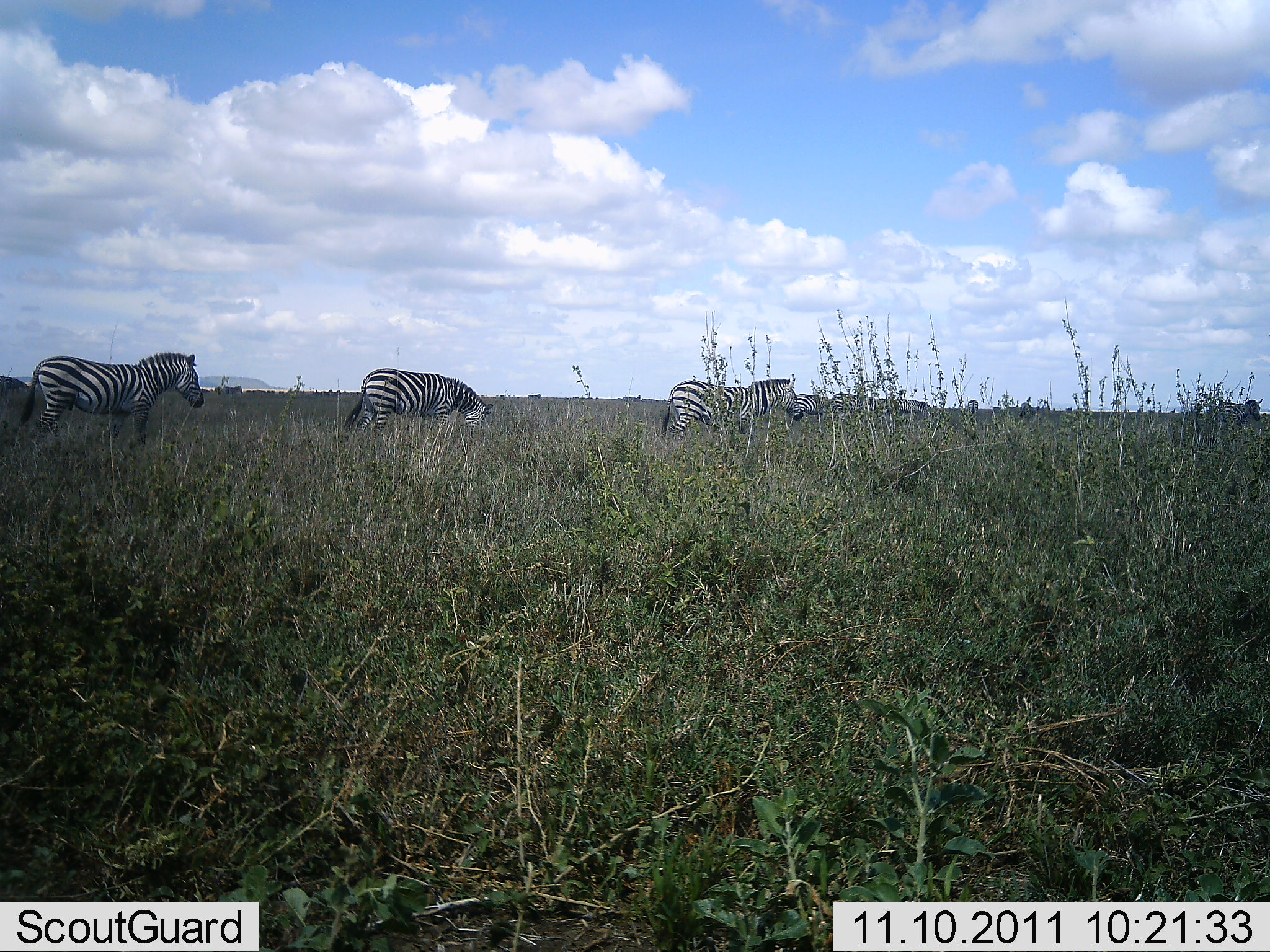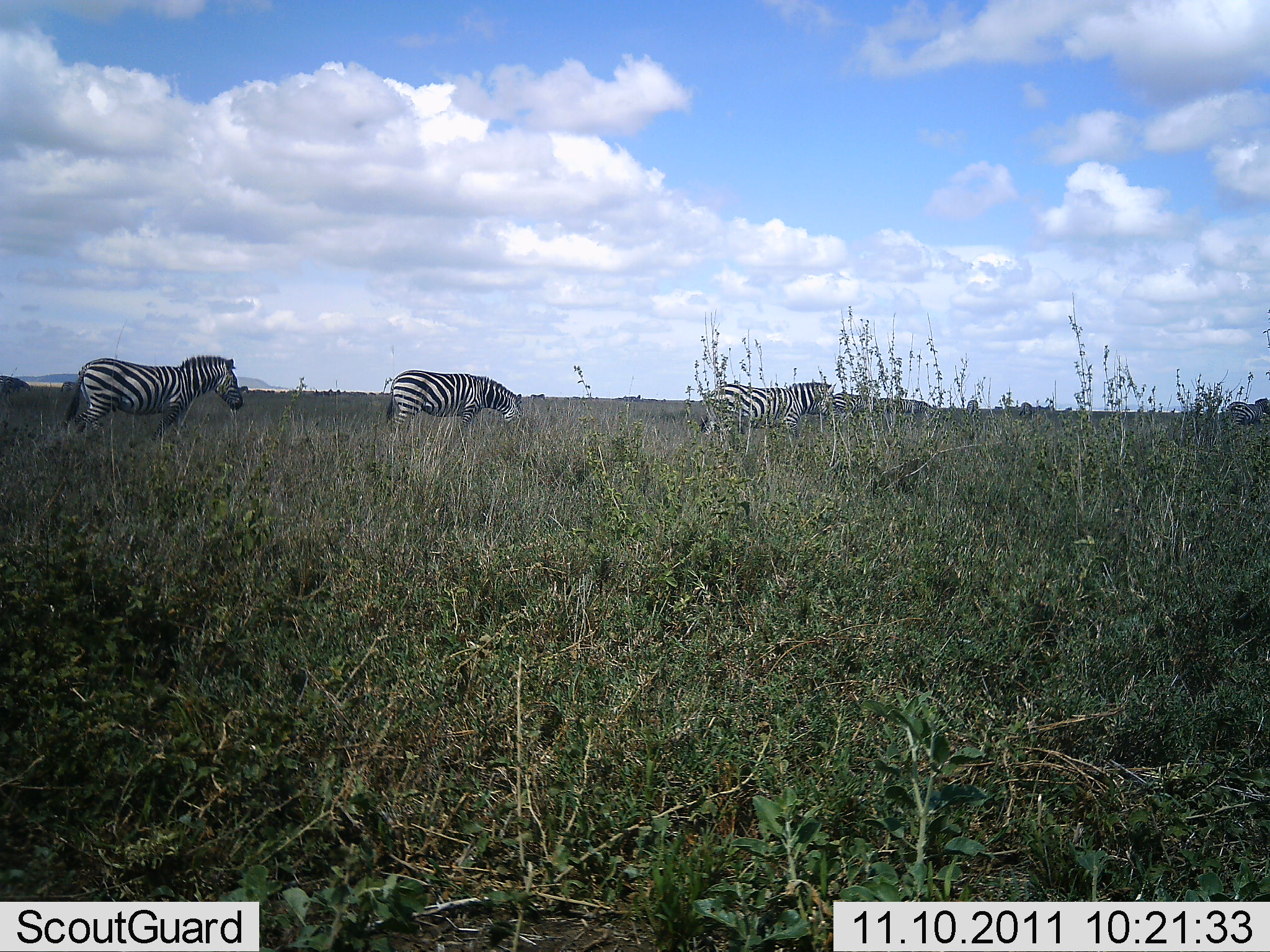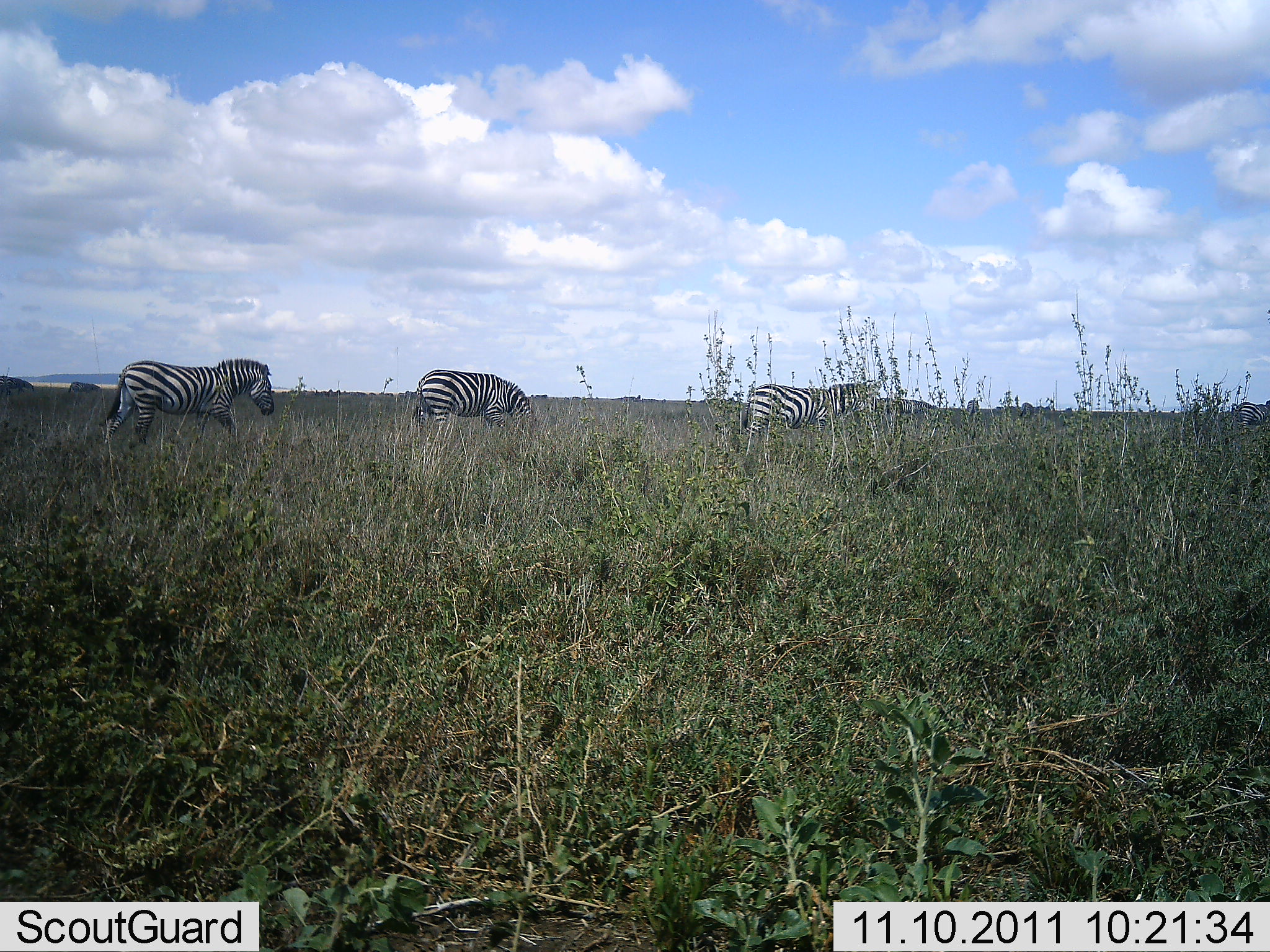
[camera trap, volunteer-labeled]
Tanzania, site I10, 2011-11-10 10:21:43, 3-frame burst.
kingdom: Animalia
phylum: Chordata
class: Mammalia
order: Perissodactyla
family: Equidae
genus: Equus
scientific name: Equus quagga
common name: plains zebra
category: zebra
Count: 4.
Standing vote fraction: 0%.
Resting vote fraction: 0%.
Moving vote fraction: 100%.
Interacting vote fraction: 0%.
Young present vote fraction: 0%.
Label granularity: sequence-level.